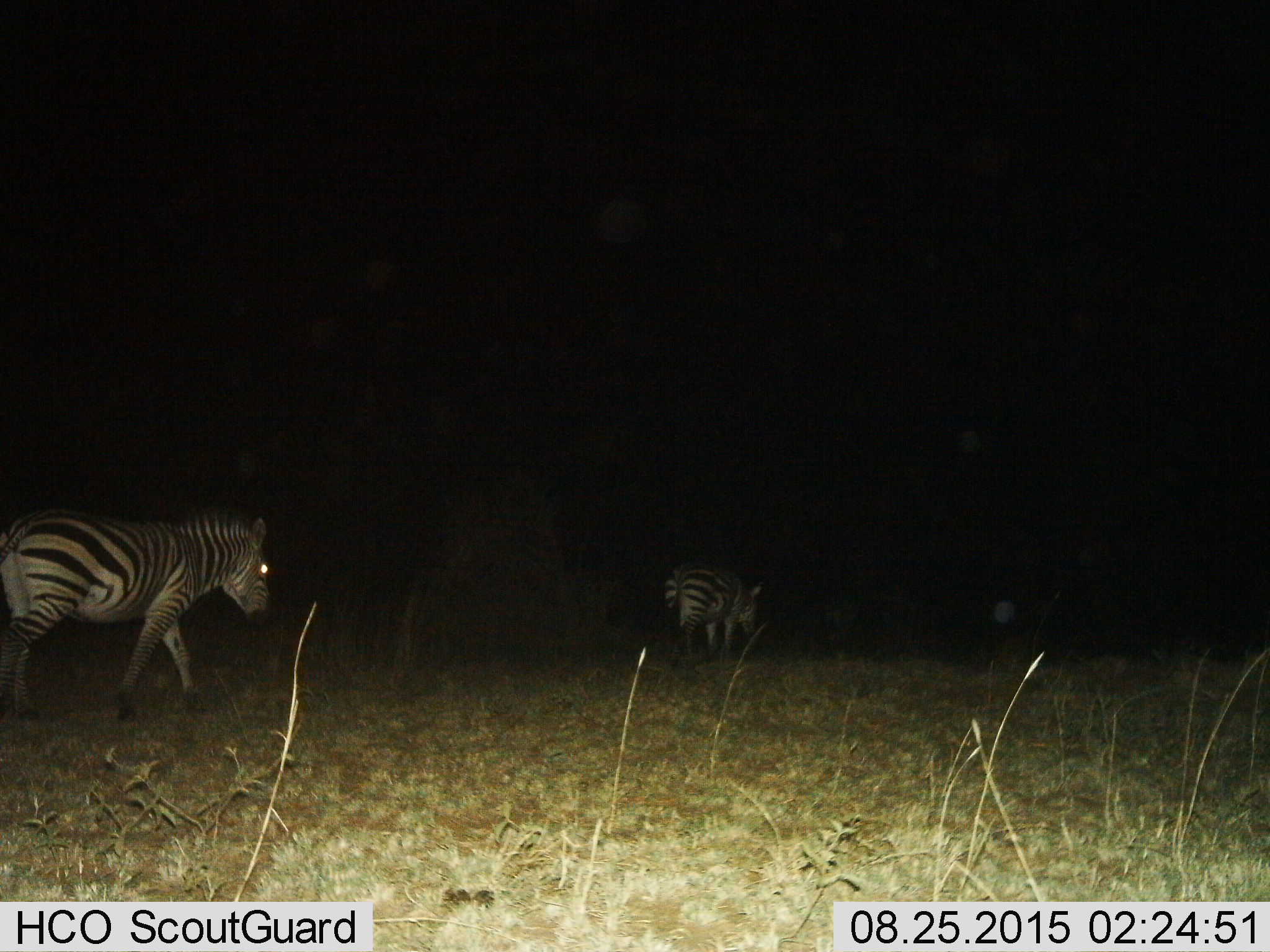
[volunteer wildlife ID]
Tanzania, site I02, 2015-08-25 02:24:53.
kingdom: Animalia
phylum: Chordata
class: Mammalia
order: Perissodactyla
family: Equidae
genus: Equus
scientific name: Equus quagga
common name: plains zebra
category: zebra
Zebra (plains zebra) (Equus quagga), count 2. Behavior (volunteer vote fractions): standing 10%, resting 0%, moving 90%, interacting 0%. Young present (vote fraction): 0%. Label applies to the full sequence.